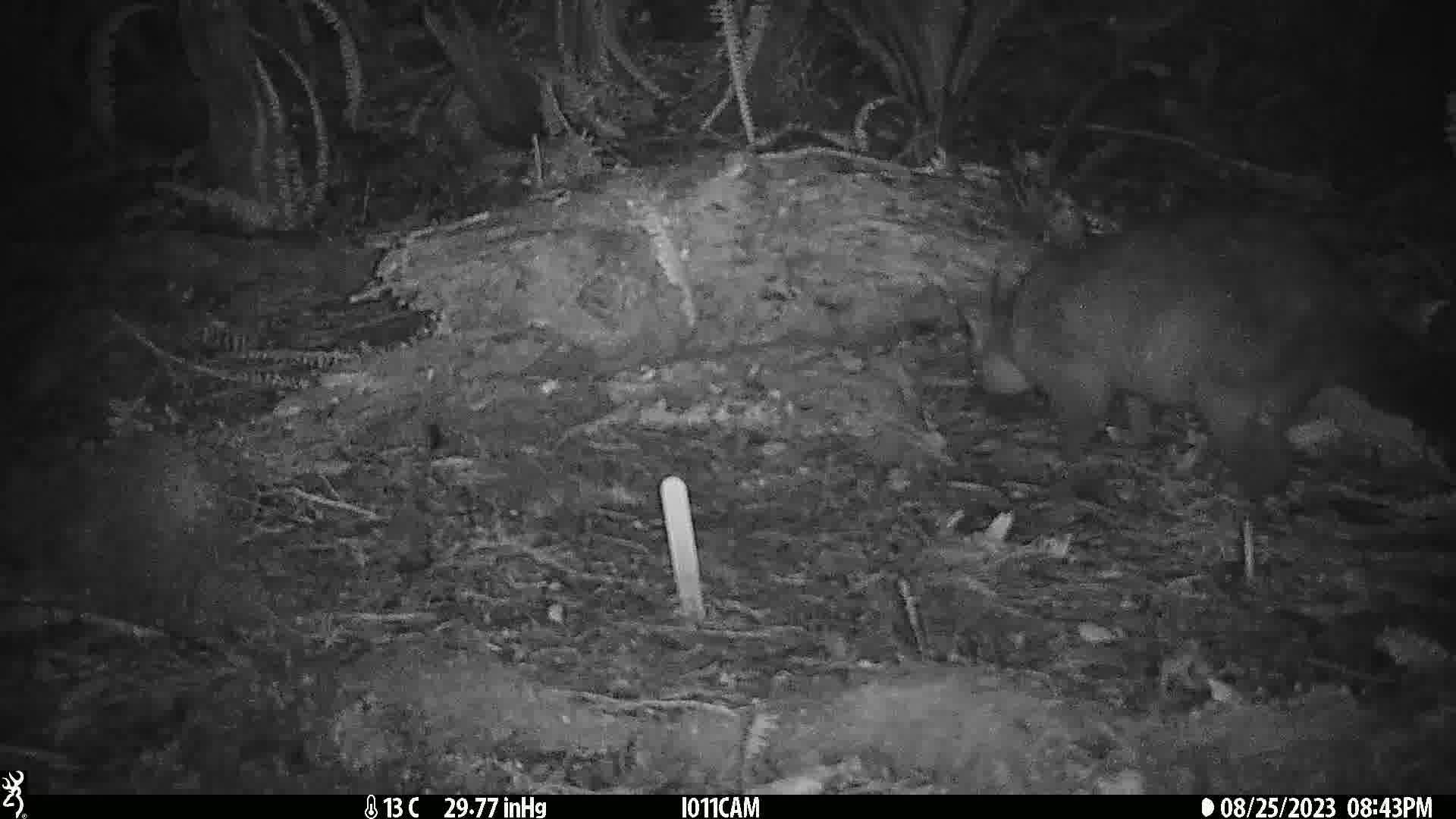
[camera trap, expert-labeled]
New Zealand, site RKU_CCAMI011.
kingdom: Animalia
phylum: Chordata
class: Mammalia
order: Diprotodontia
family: Phalangeridae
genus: Trichosurus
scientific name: Trichosurus vulpecula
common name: common brushtail possum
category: possum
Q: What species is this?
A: Possum (common brushtail possum) (Trichosurus vulpecula).